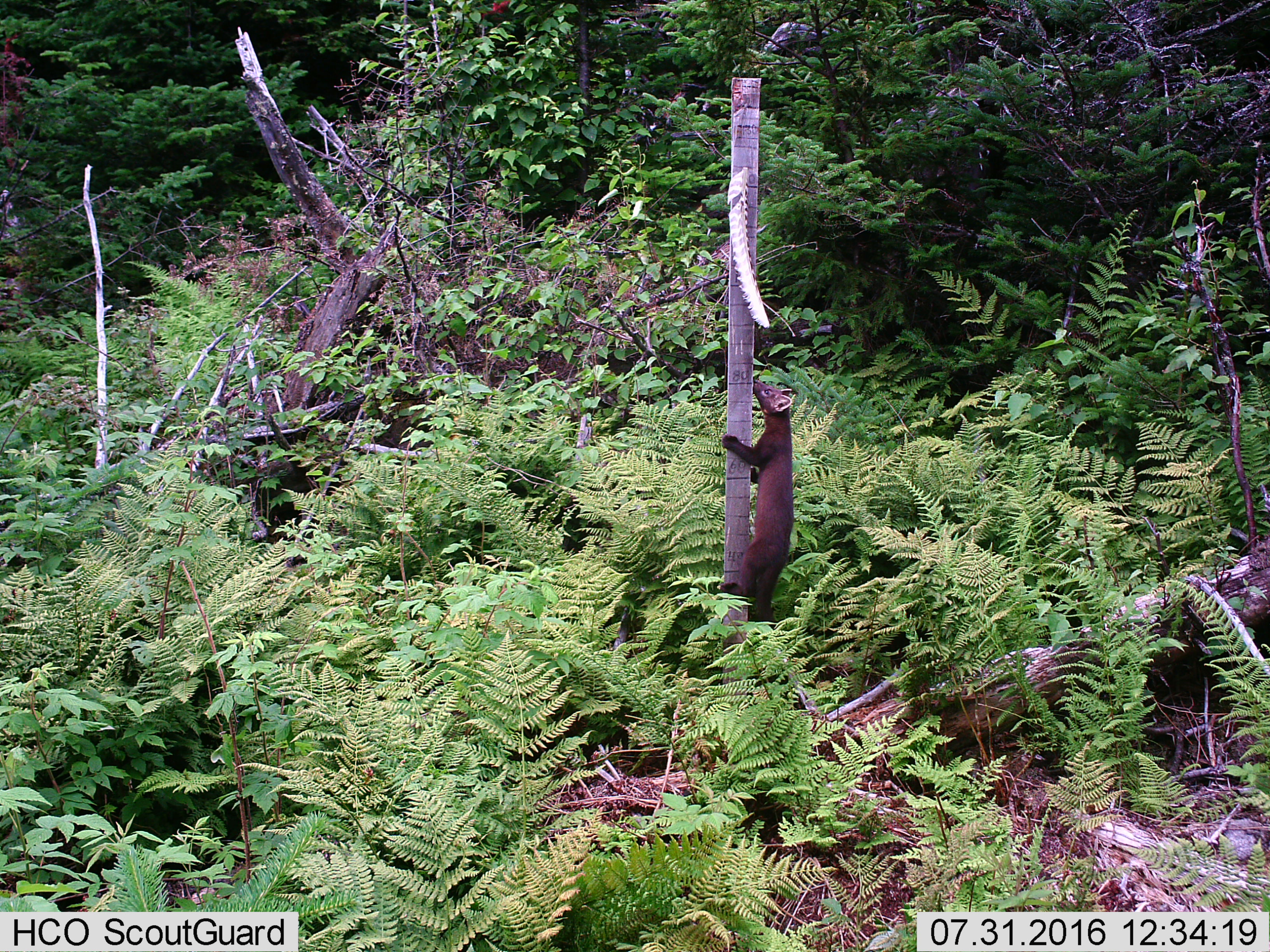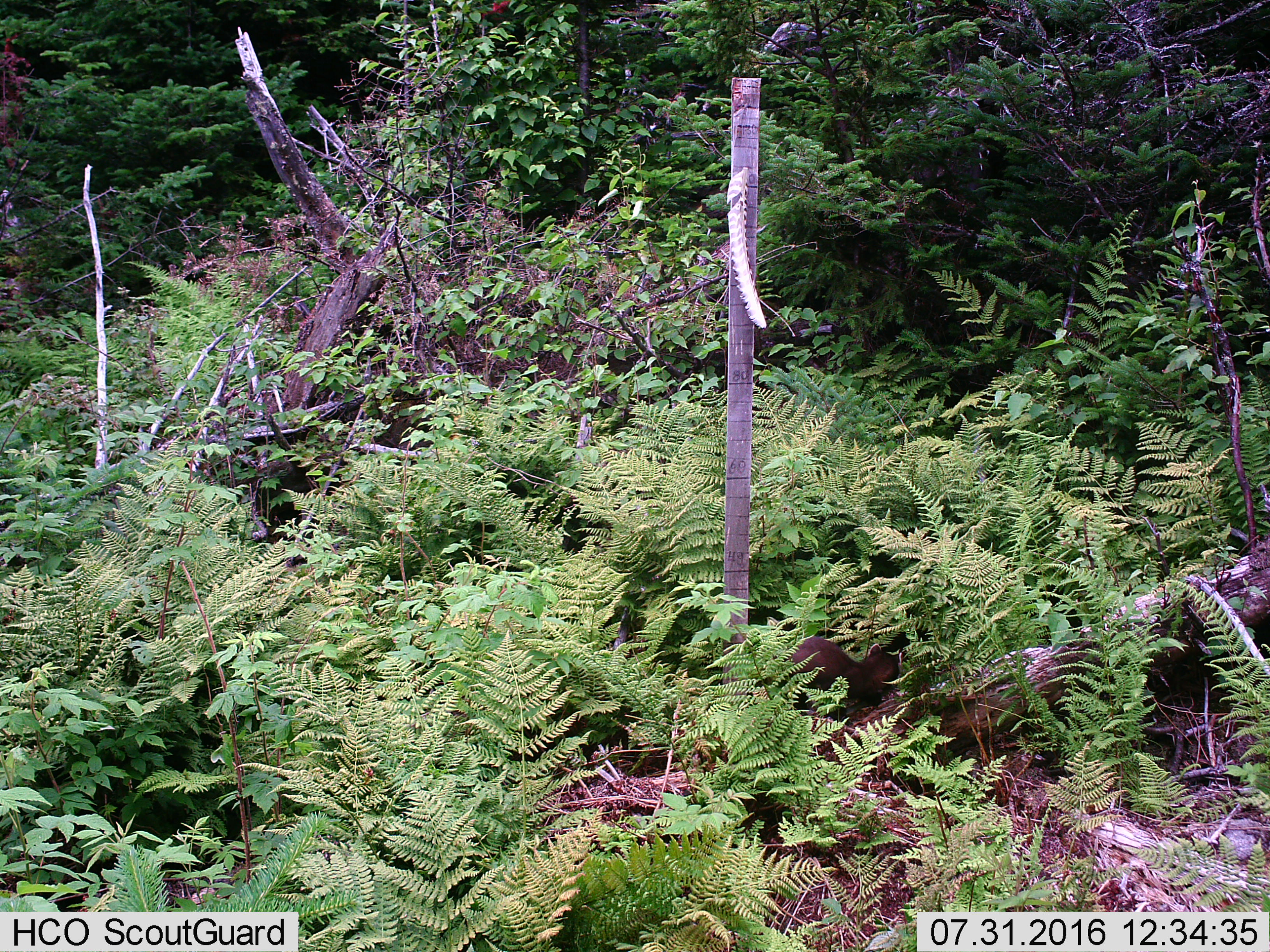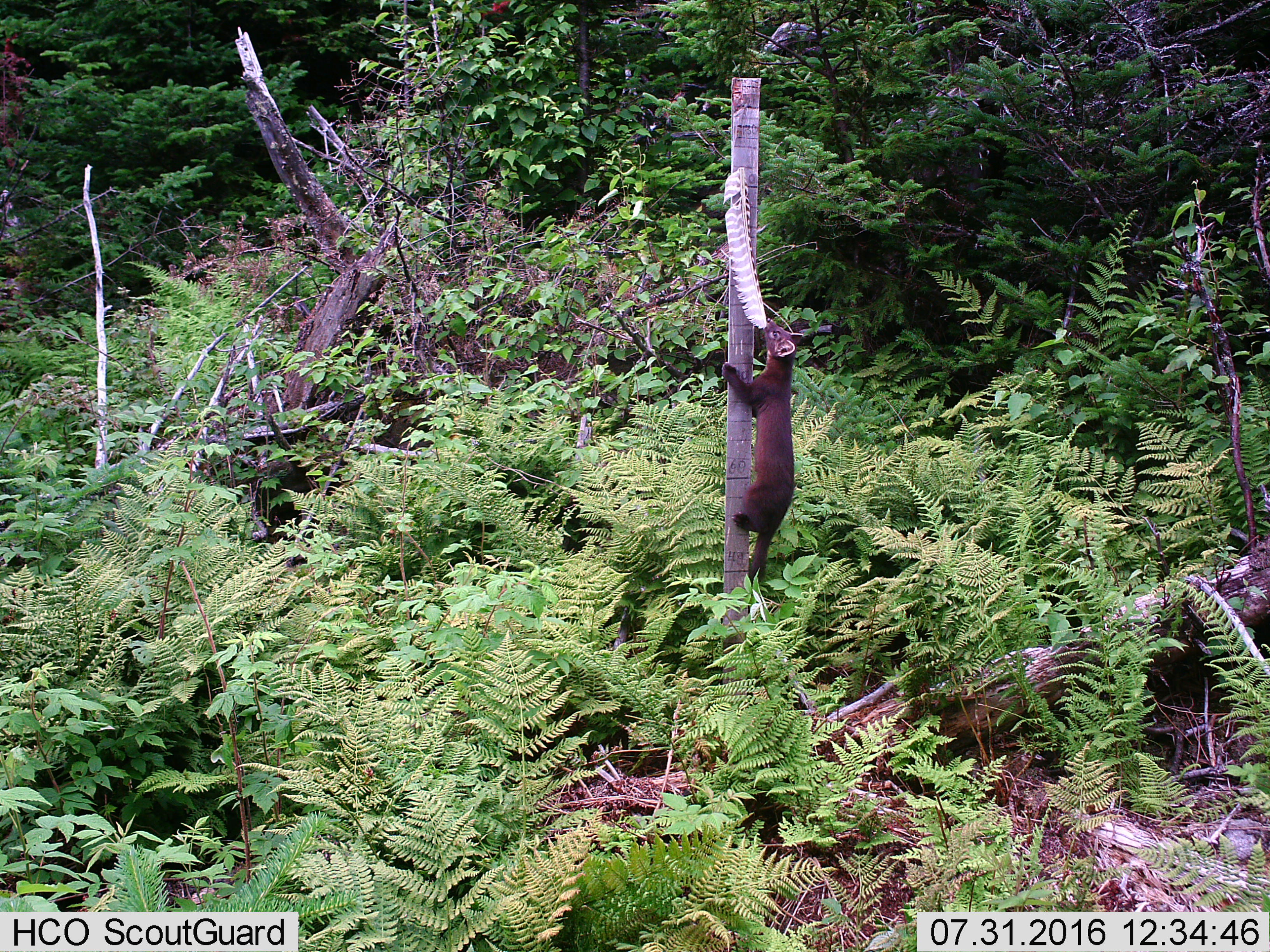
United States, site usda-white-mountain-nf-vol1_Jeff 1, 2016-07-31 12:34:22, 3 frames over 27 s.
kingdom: Animalia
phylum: Chordata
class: Mammalia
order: Carnivora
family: Mustelidae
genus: Martes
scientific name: Martes americana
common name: american marten